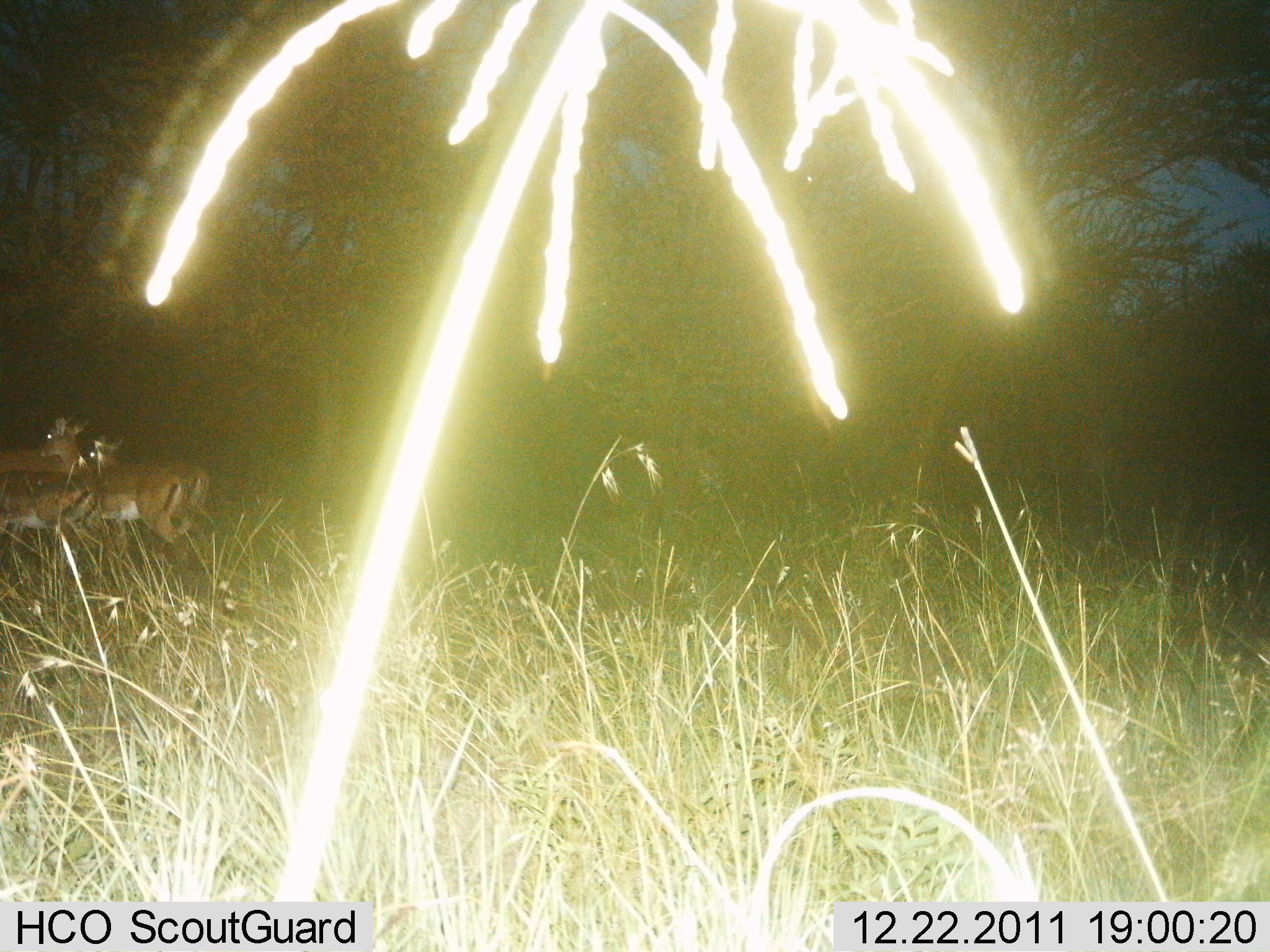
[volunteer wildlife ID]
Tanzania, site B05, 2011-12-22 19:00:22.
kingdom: Animalia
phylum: Chordata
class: Mammalia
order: Artiodactyla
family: Bovidae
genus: Eudorcas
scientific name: Eudorcas thomsonii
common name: thomson's gazelle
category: gazellethomsons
Gazellethomsons (thomson's gazelle) (Eudorcas thomsonii), count 3. Behavior (volunteer vote fractions): standing 71%, resting 0%, moving 29%, interacting 0%. Young present (vote fraction): 0%. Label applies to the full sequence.